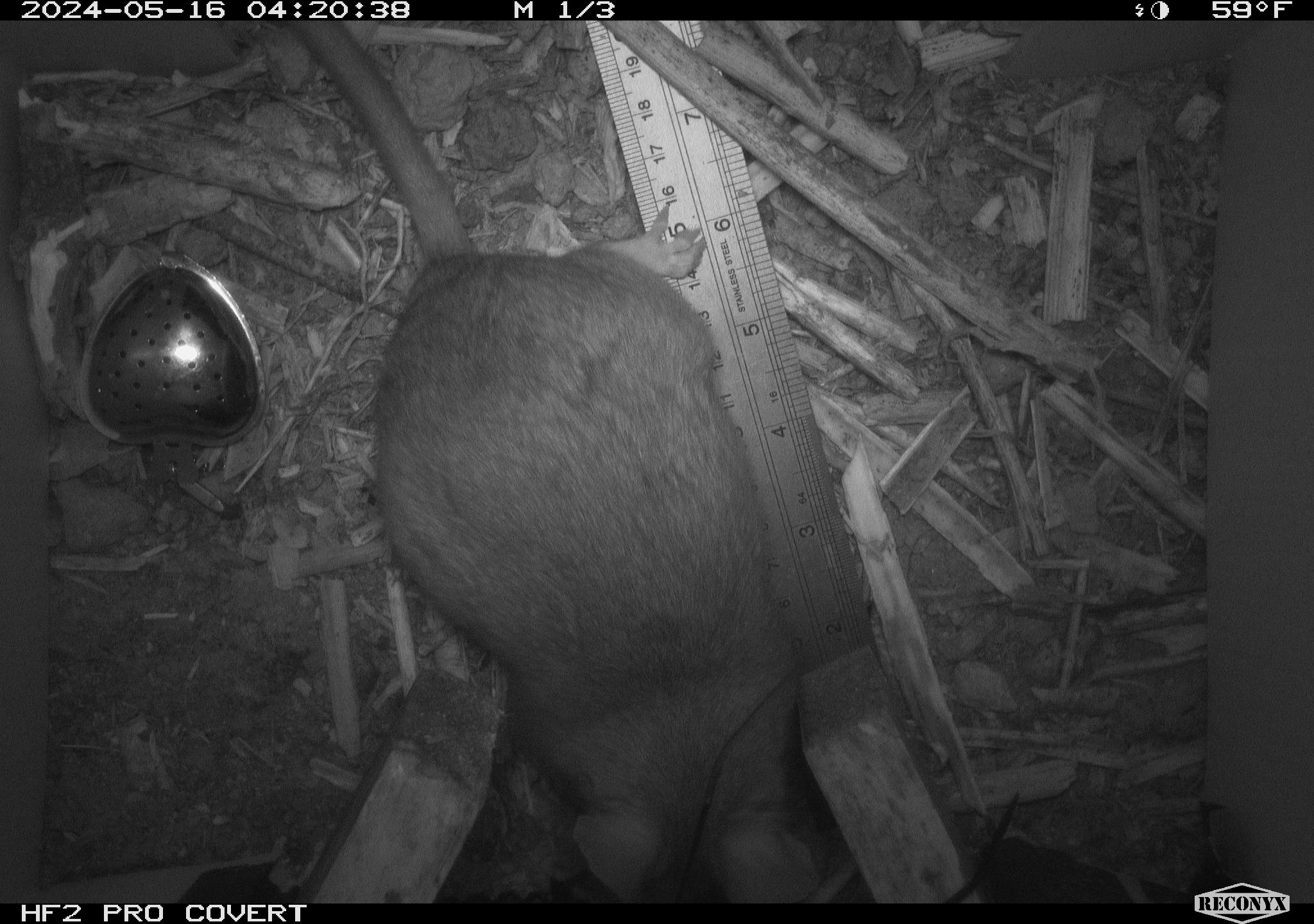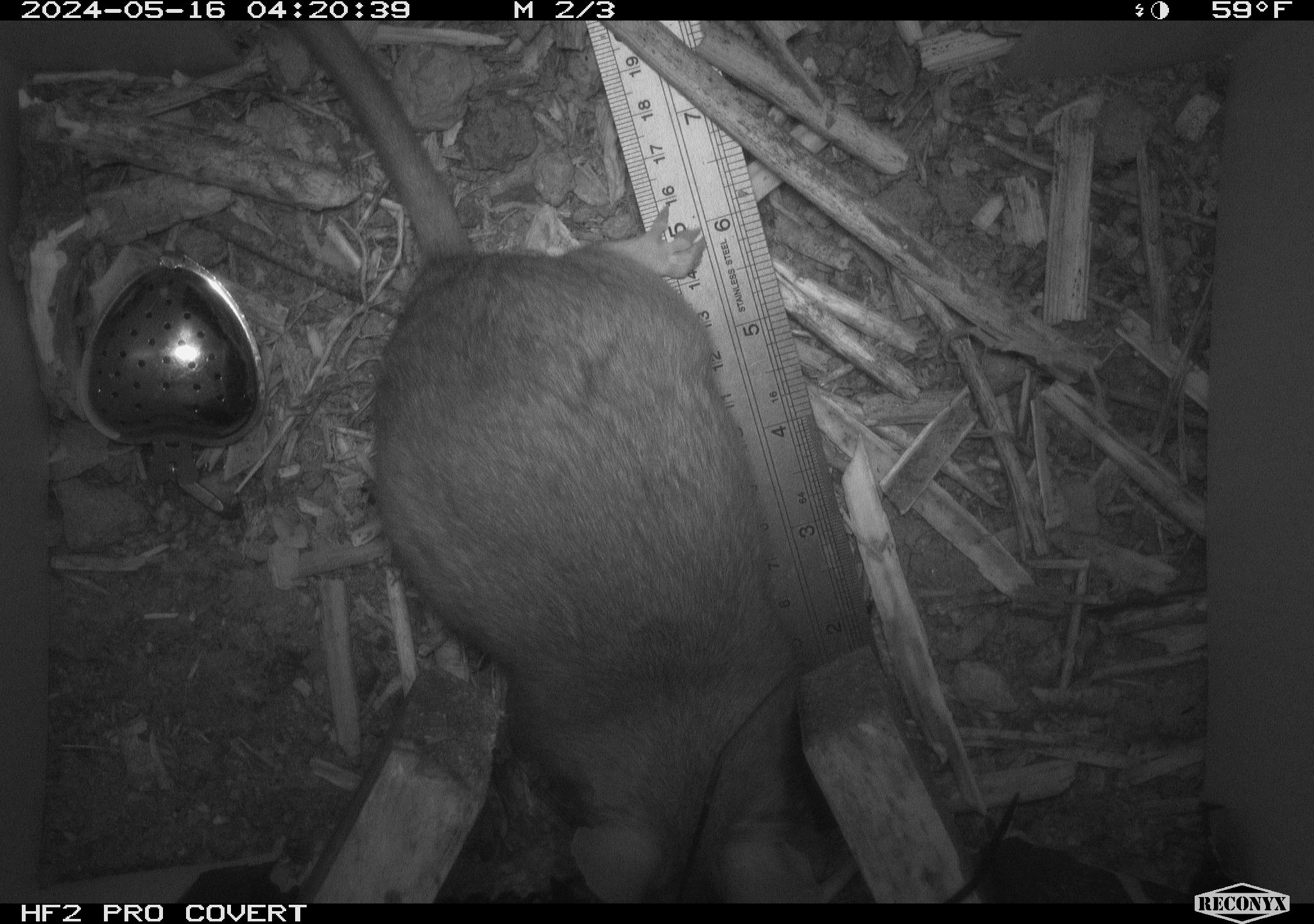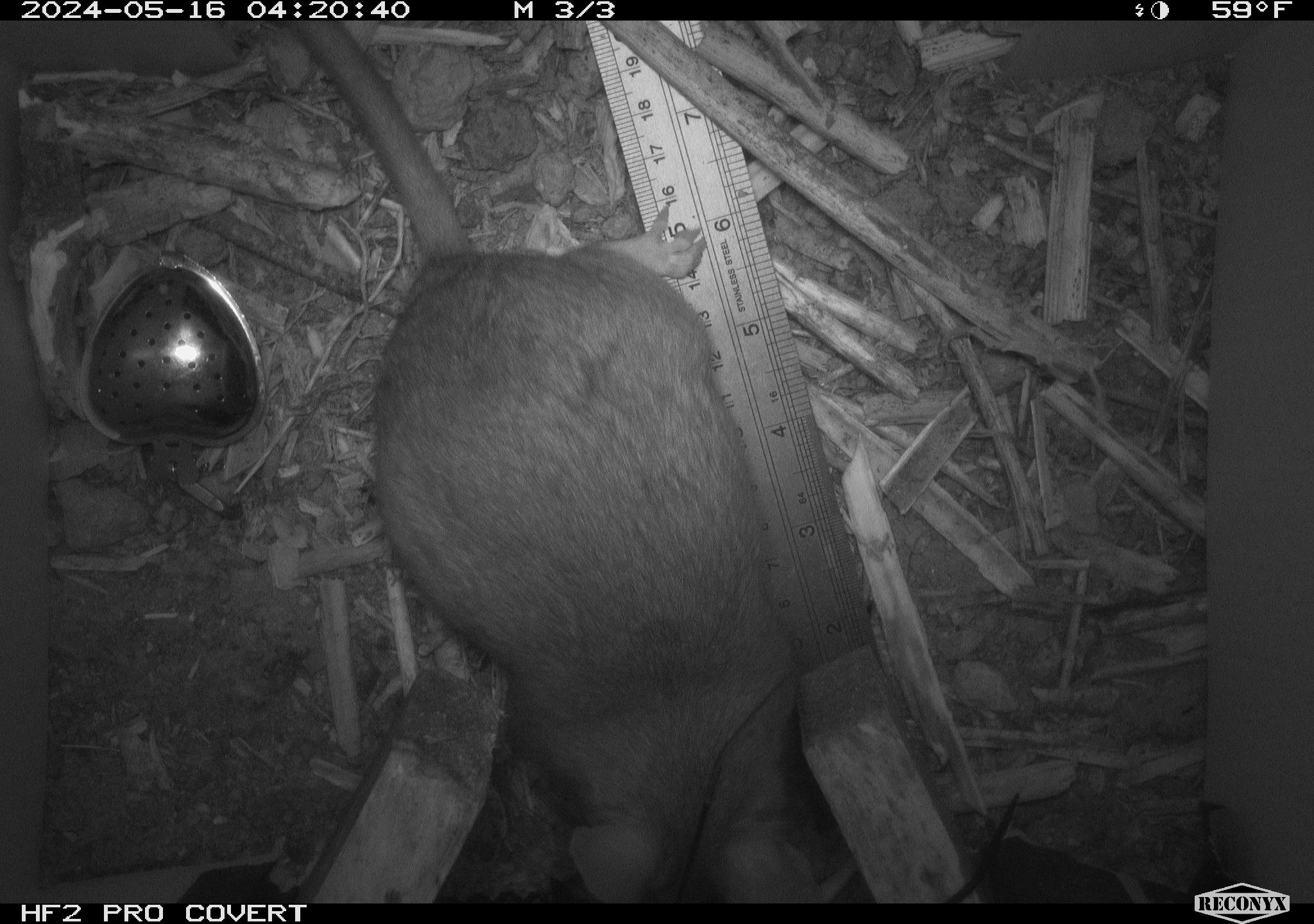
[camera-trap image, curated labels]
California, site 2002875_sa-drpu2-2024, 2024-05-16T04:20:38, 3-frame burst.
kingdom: Animalia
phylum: Chordata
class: Mammalia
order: Rodentia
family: Cricetidae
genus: Neotoma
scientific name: Neotoma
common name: pack rat or woodrat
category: neotoma species